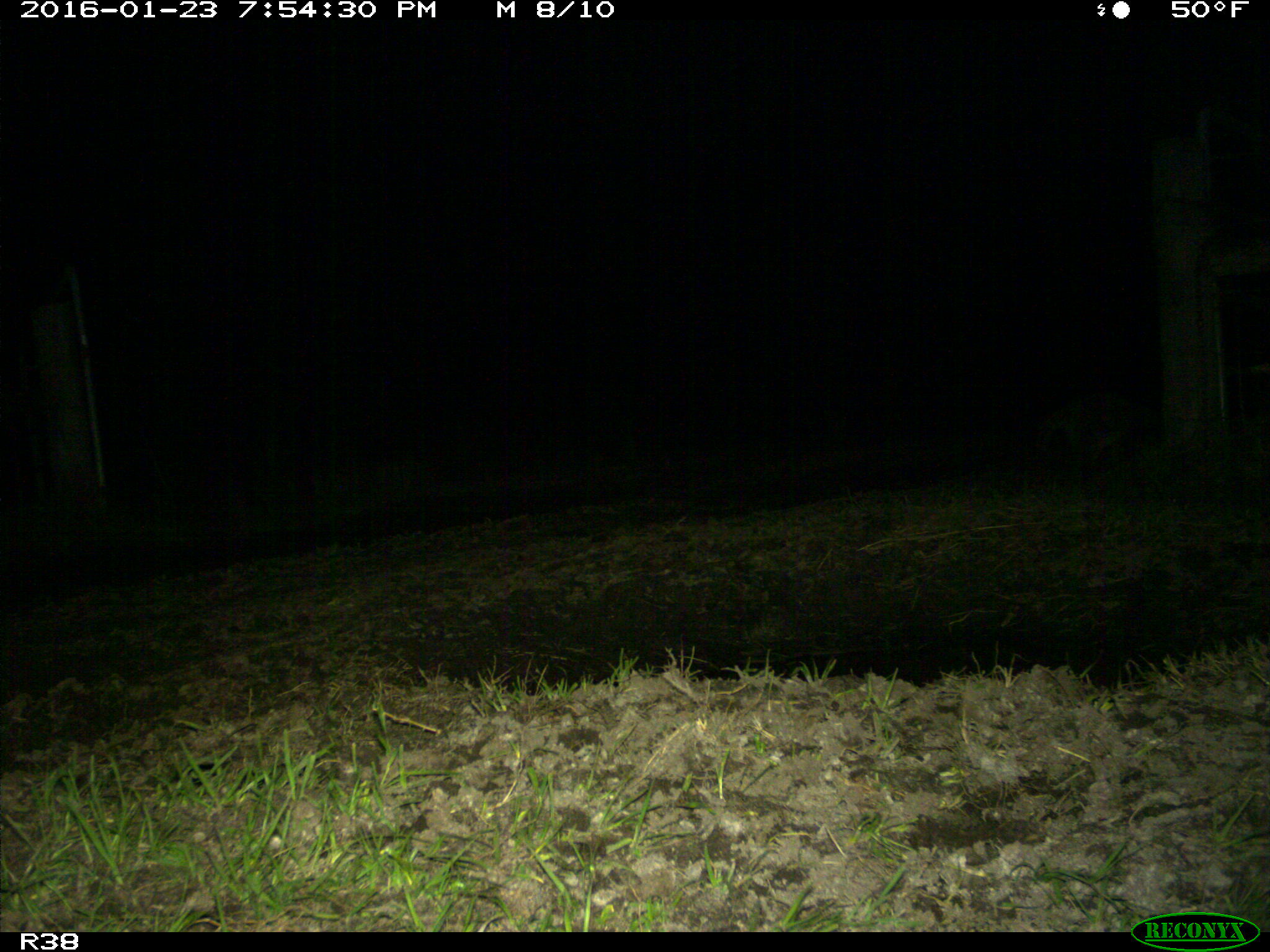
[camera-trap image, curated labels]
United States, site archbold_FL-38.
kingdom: Animalia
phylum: Chordata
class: Mammalia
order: Carnivora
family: Procyonidae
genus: Procyon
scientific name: Procyon lotor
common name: common raccoon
Procyon lotor (common raccoon).